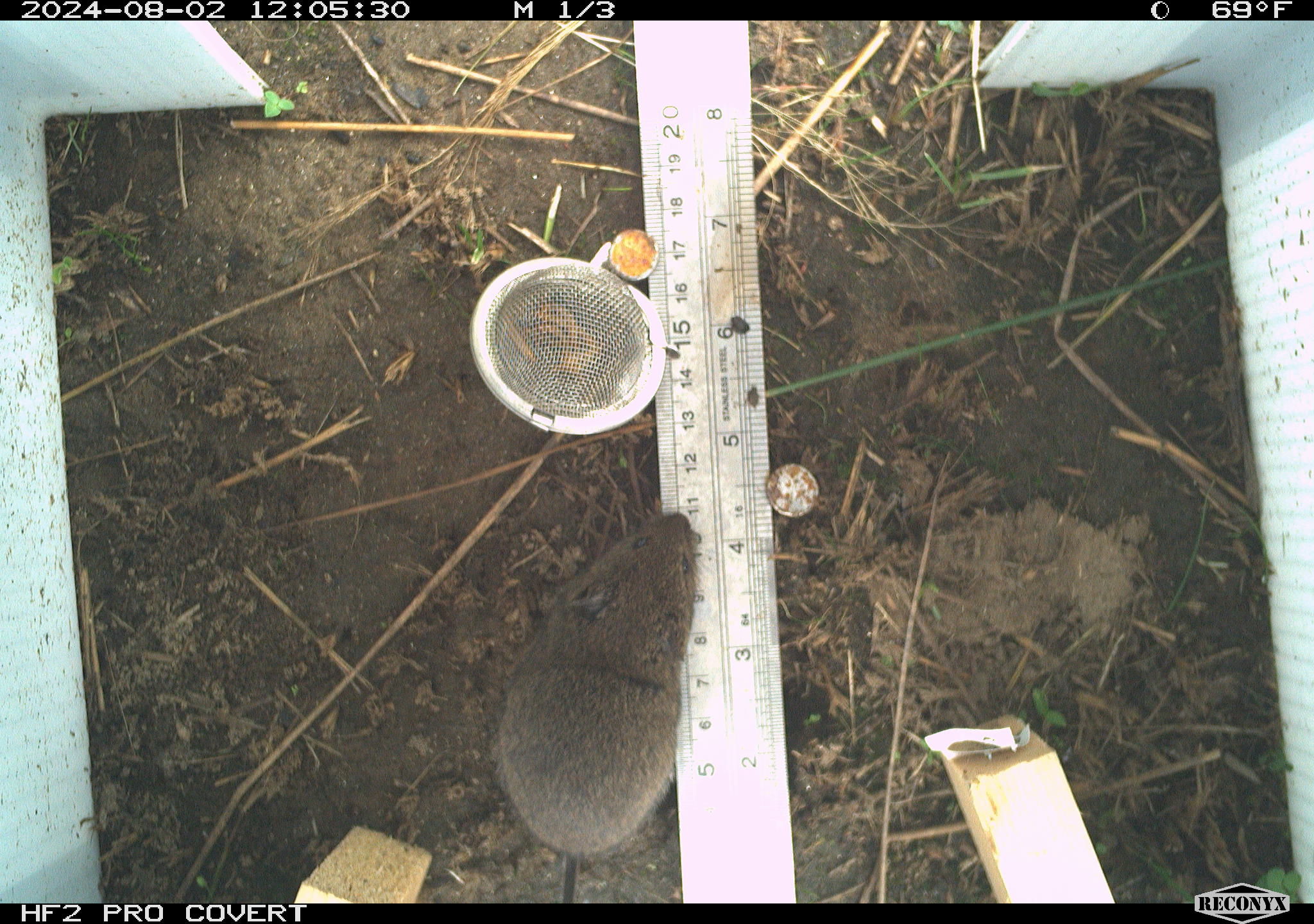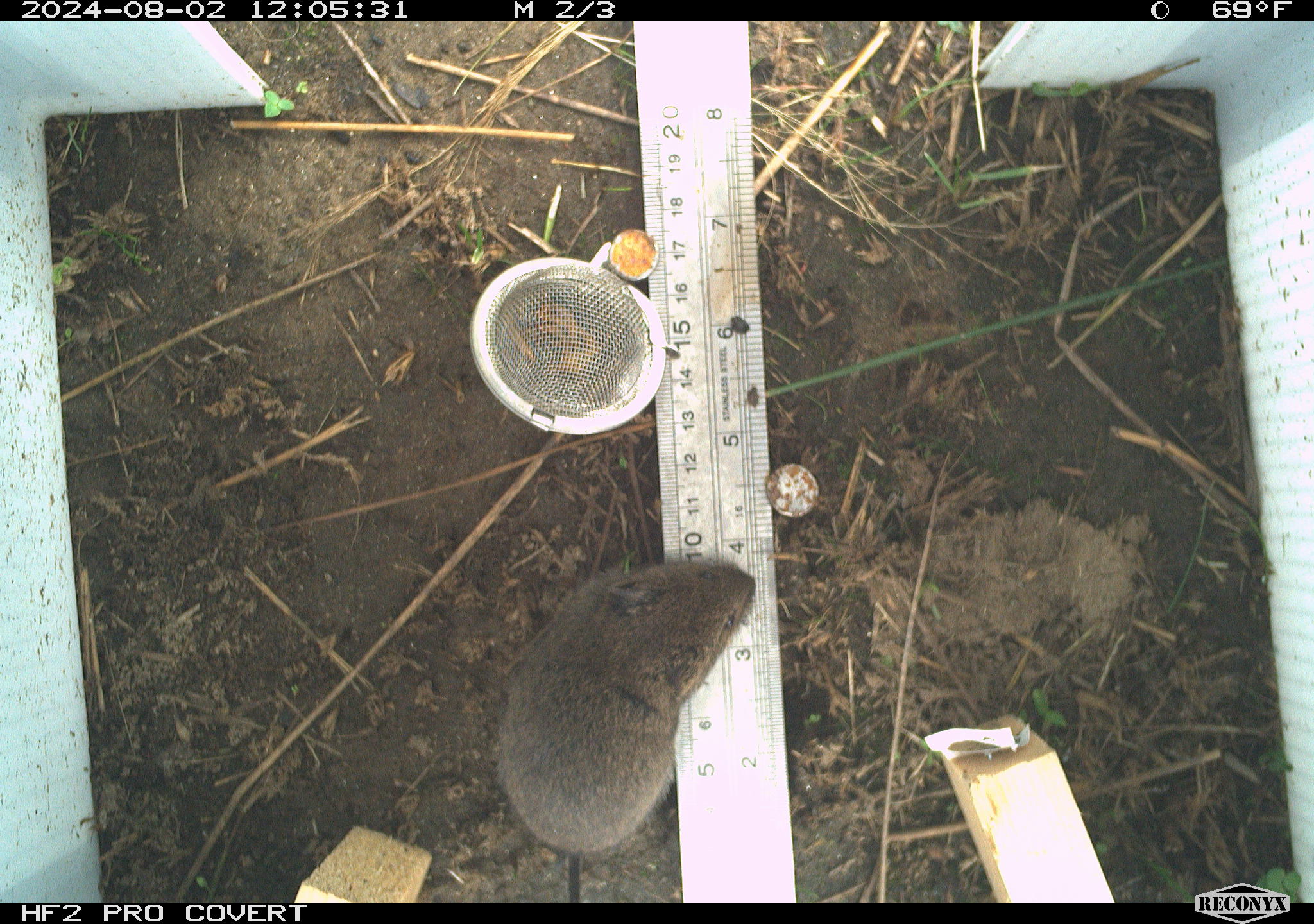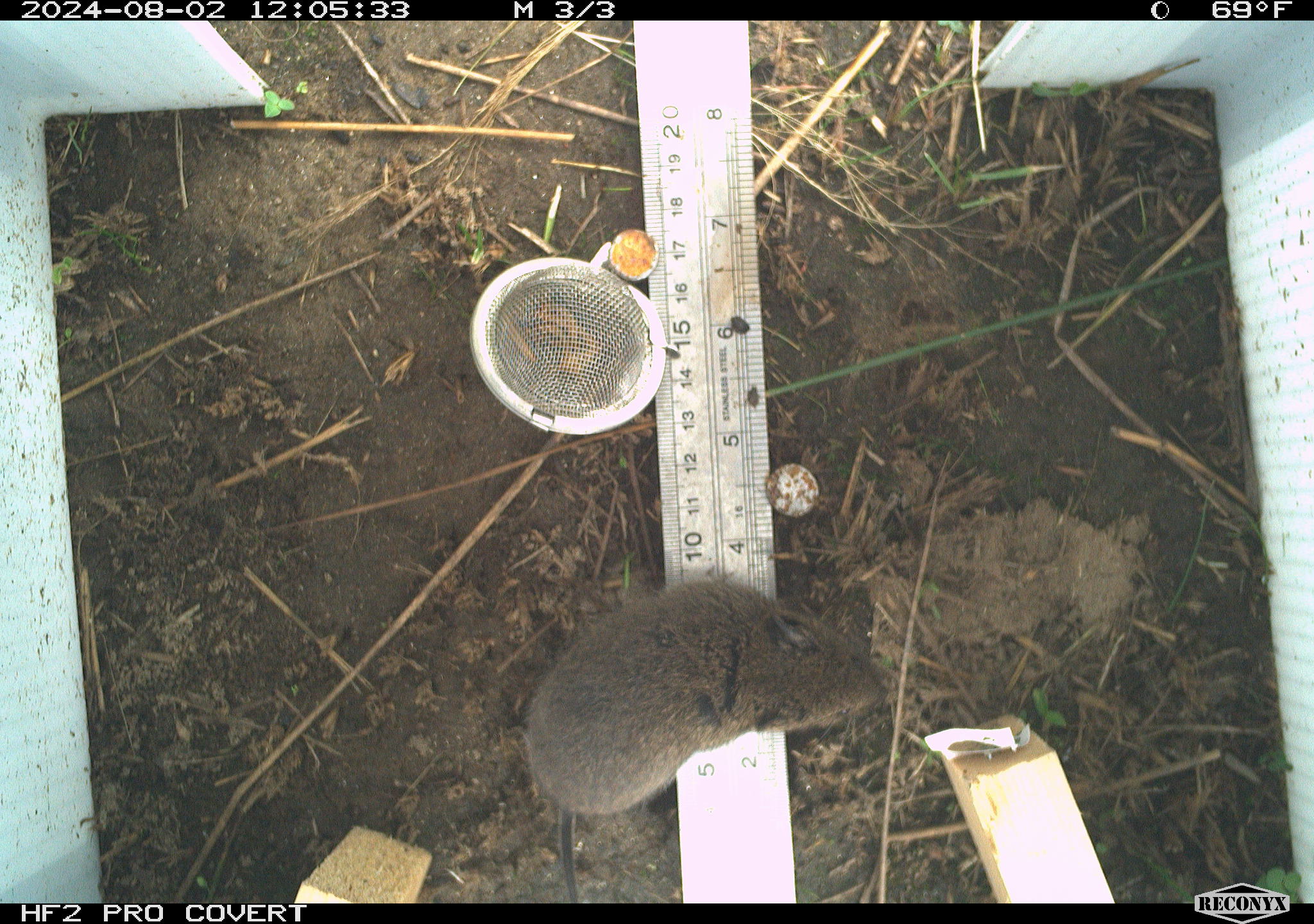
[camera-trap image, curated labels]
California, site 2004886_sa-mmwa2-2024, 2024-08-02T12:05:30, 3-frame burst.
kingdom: Animalia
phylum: Chordata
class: Mammalia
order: Rodentia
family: Cricetidae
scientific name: Arvicolinae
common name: voles, lemmings, and muskrats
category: arvicolinae subfamily